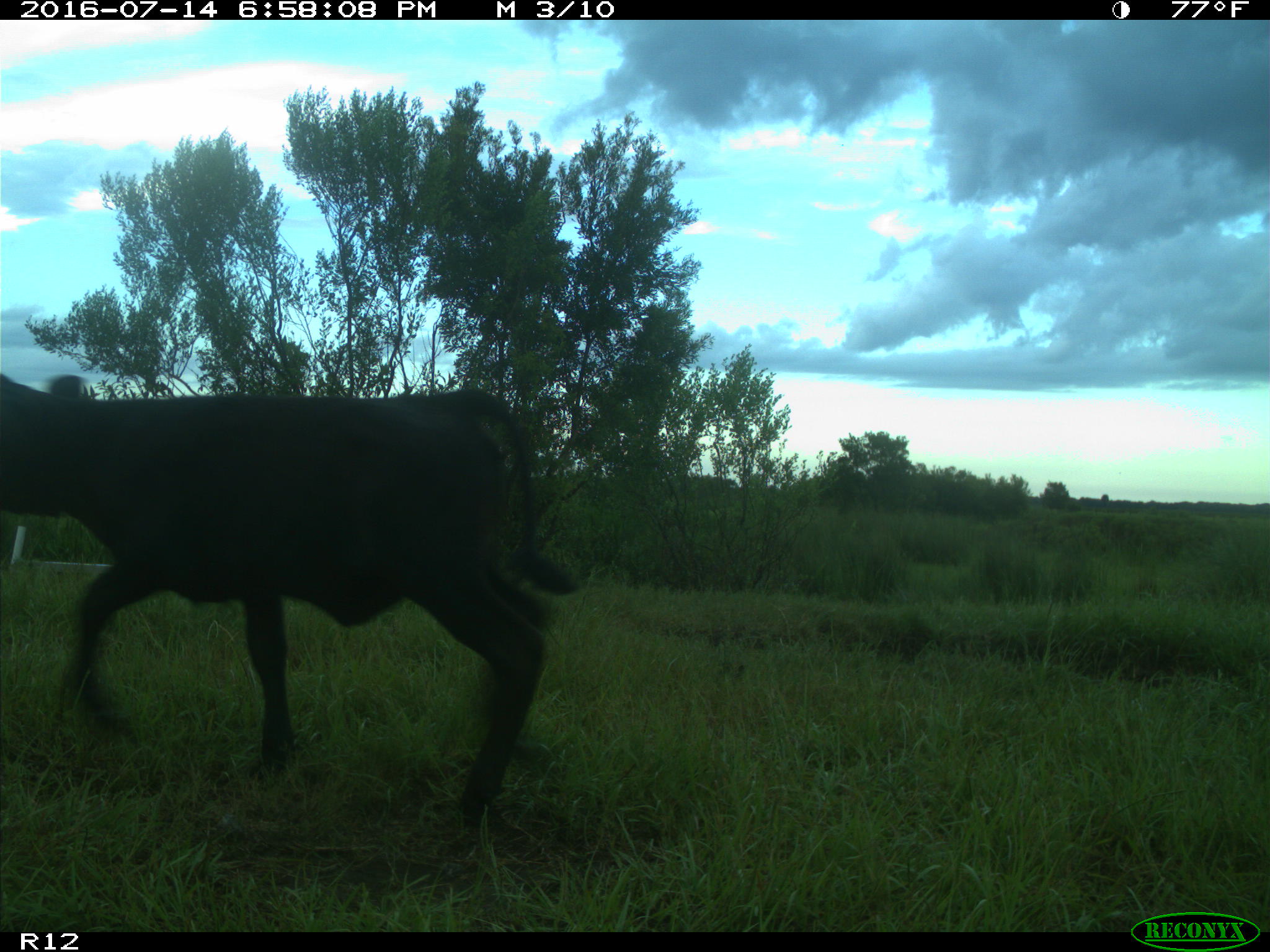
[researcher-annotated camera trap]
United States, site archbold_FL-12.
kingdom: Animalia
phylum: Chordata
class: Mammalia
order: Artiodactyla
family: Bovidae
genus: Bos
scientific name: Bos taurus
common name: domestic cow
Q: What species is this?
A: Bos taurus (domestic cow).